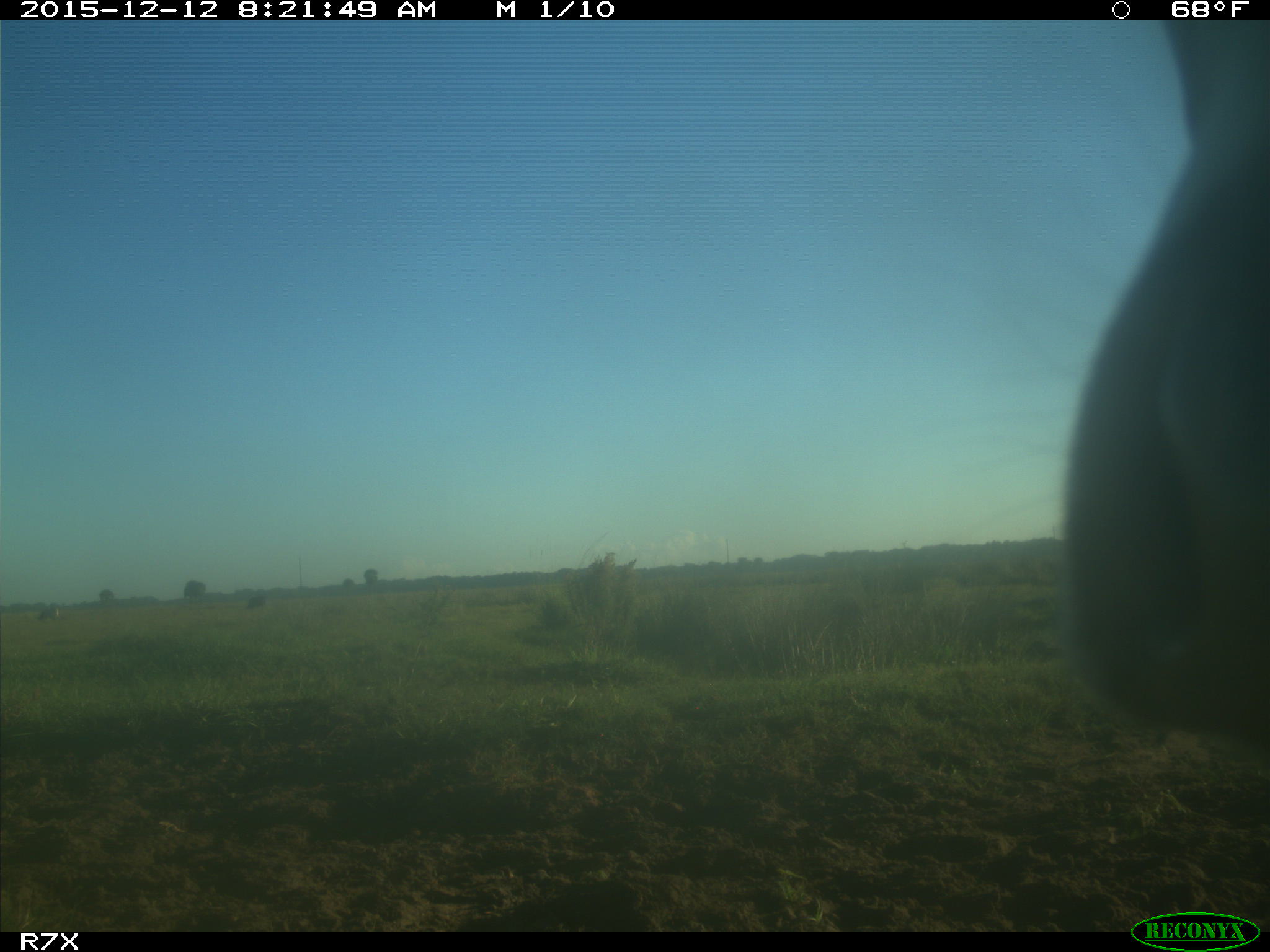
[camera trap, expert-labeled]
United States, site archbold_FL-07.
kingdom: Animalia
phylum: Chordata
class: Mammalia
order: Artiodactyla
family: Bovidae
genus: Bos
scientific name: Bos taurus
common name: domestic cow